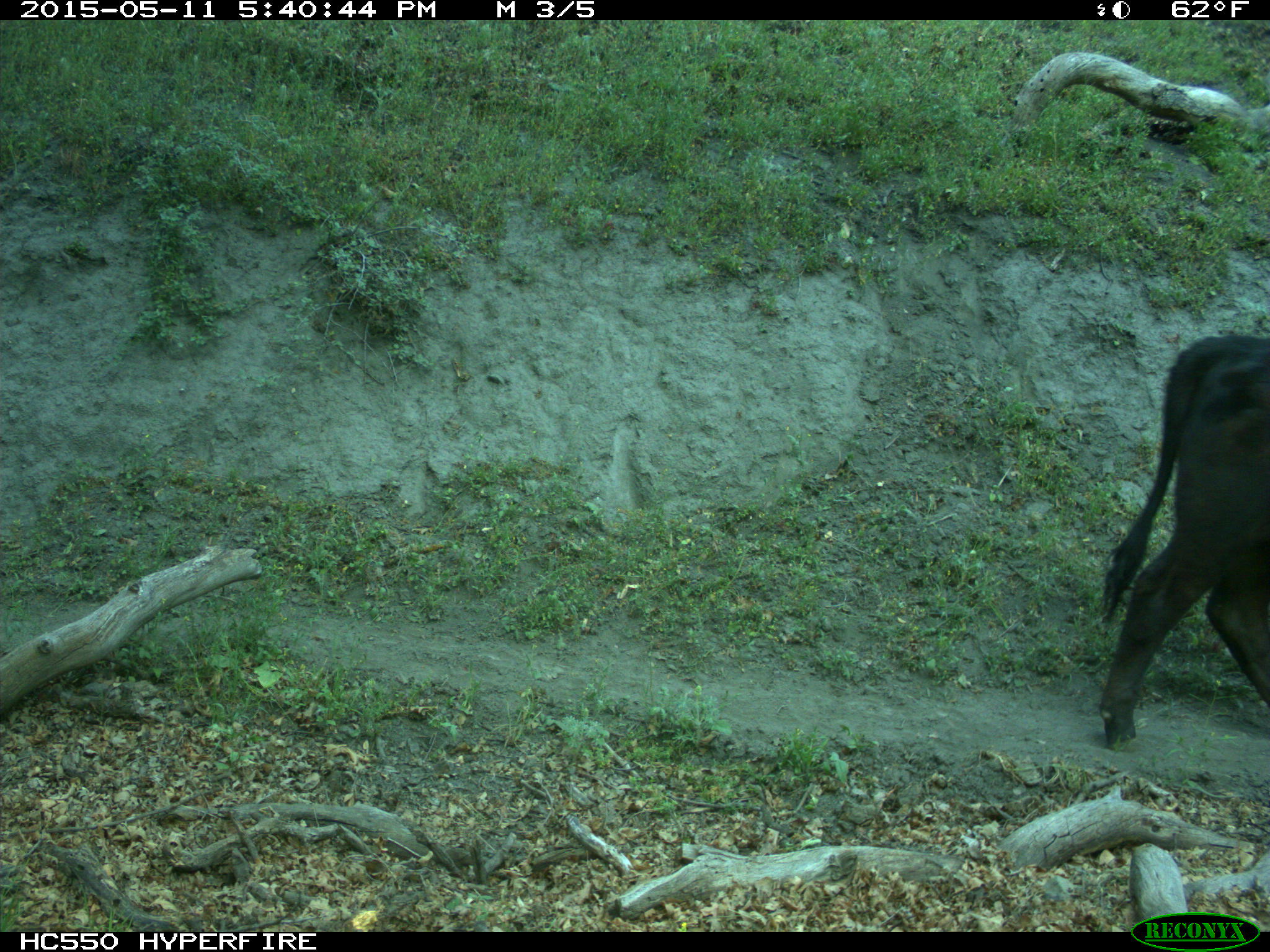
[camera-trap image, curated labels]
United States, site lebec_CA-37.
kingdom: Animalia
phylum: Chordata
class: Mammalia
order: Artiodactyla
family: Bovidae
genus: Bos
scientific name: Bos taurus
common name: domestic cow